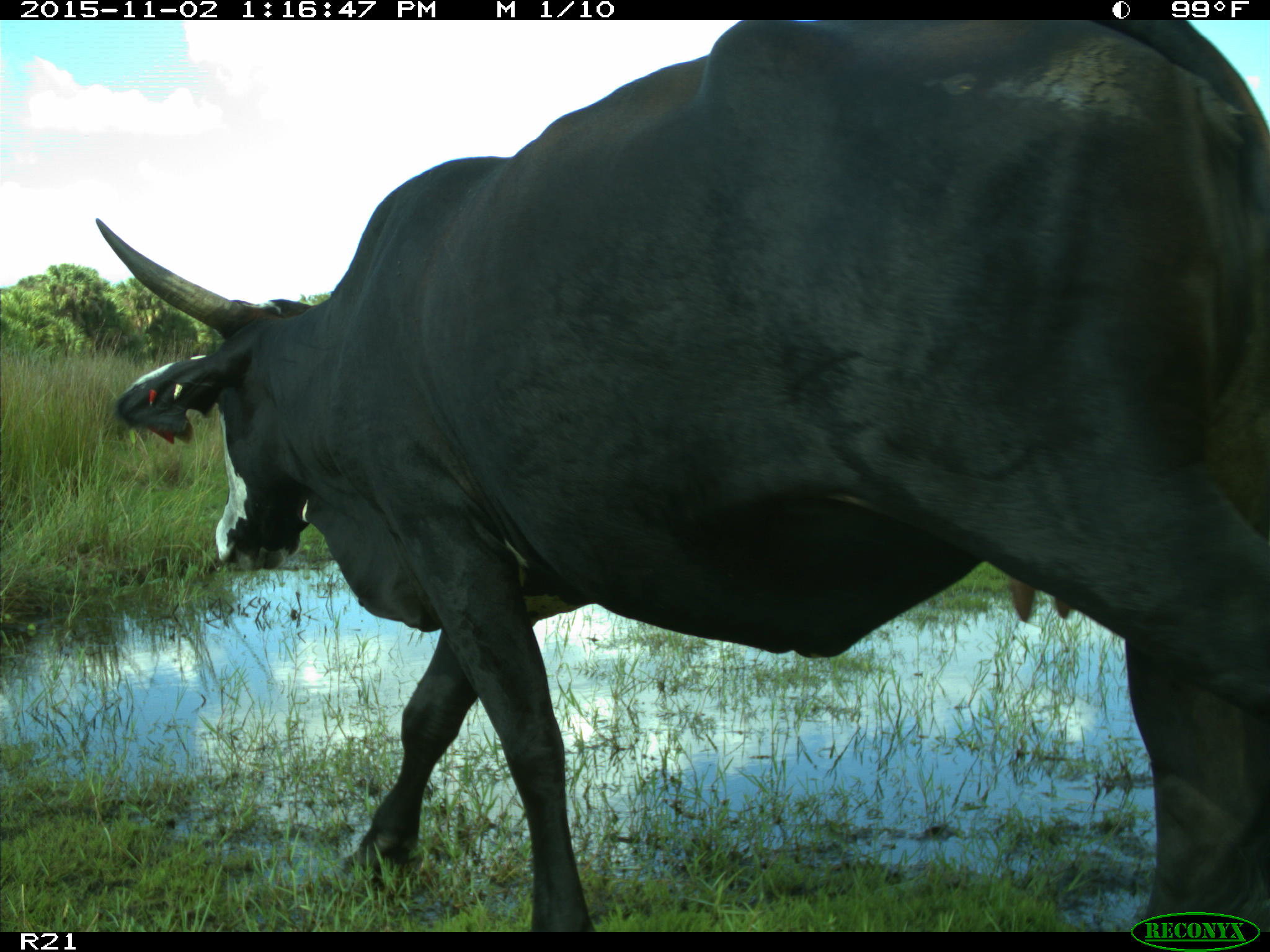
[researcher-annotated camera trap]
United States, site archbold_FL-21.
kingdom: Animalia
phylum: Chordata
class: Mammalia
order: Artiodactyla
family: Bovidae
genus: Bos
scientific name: Bos taurus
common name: domestic cow